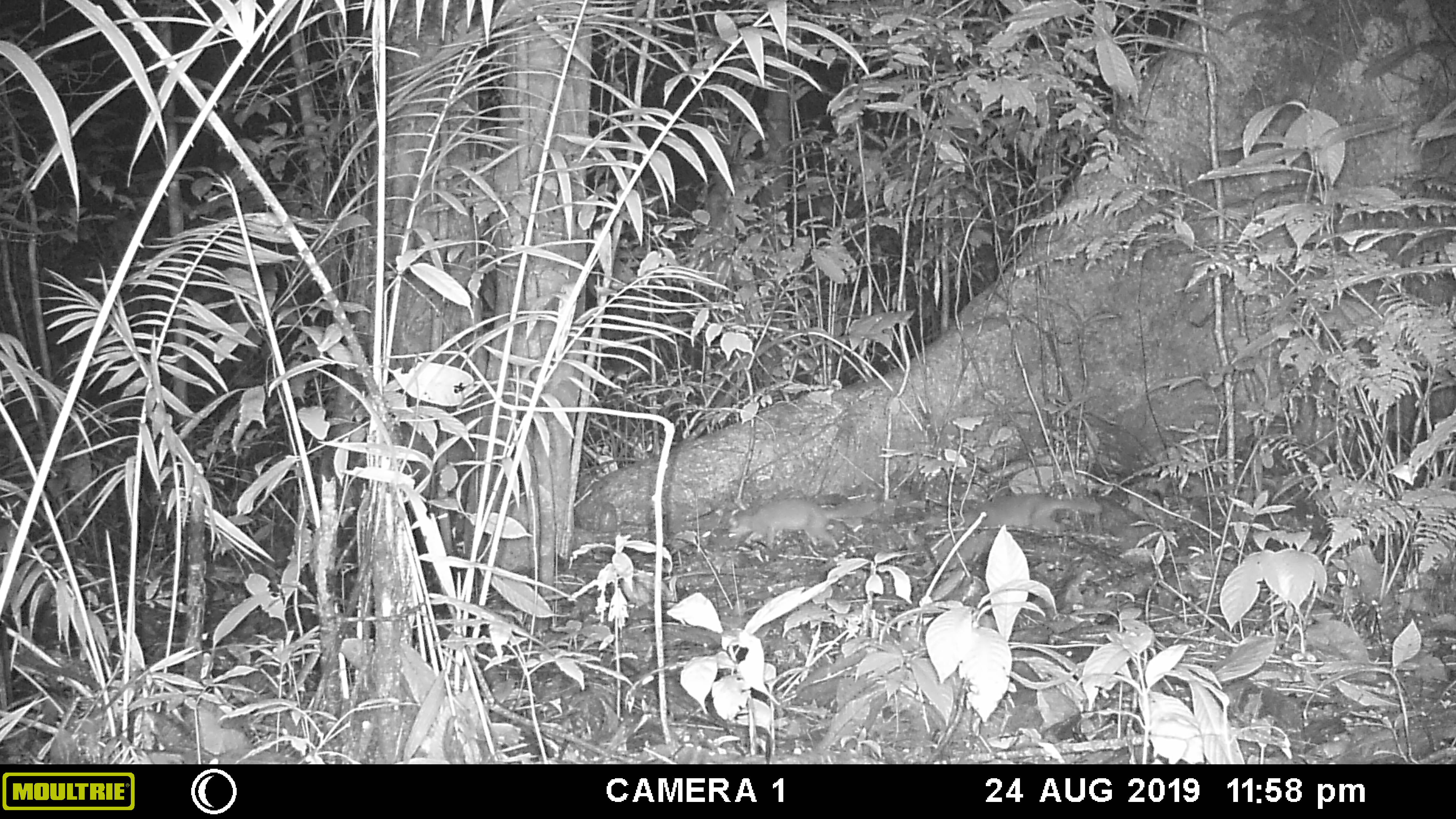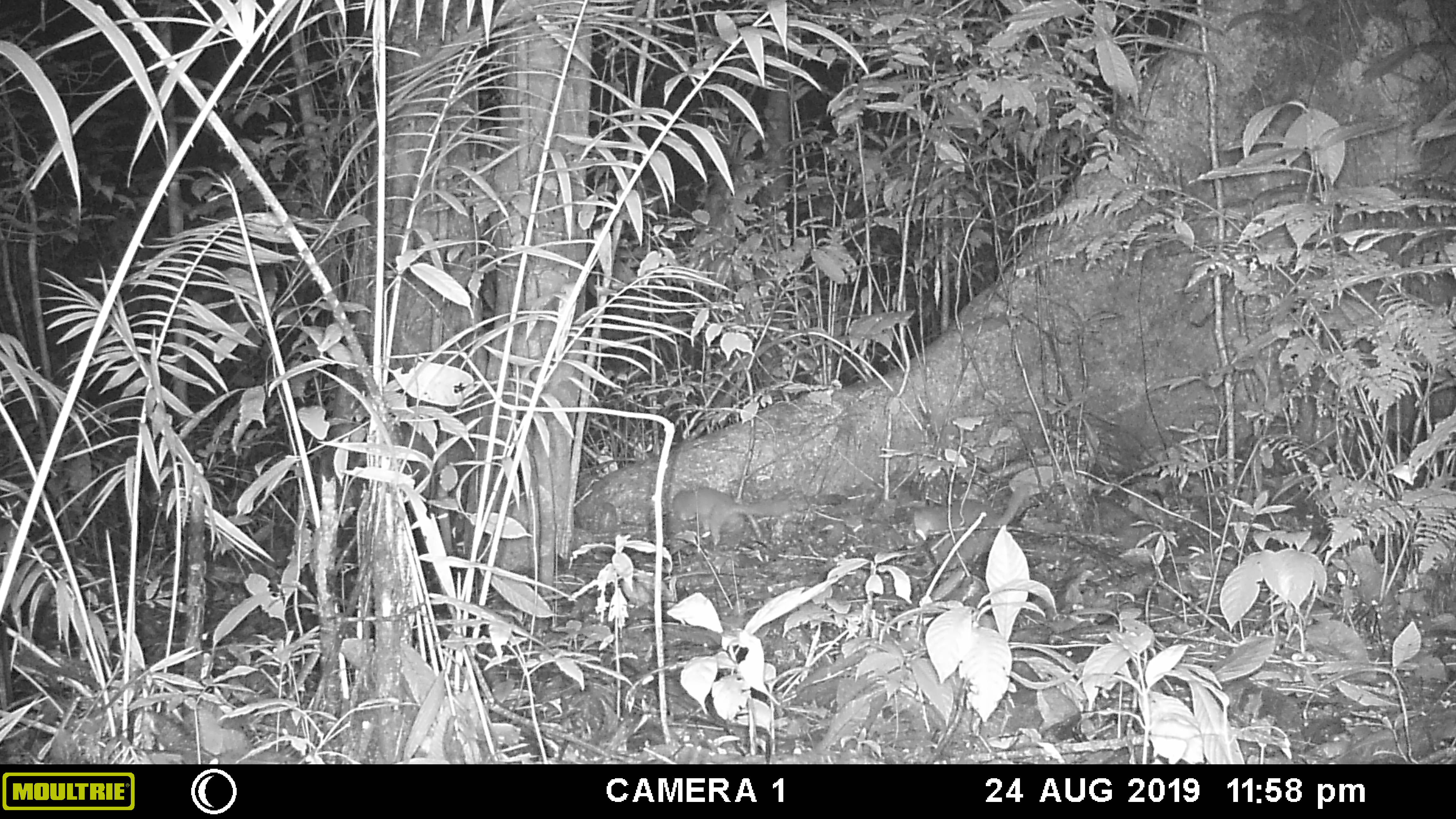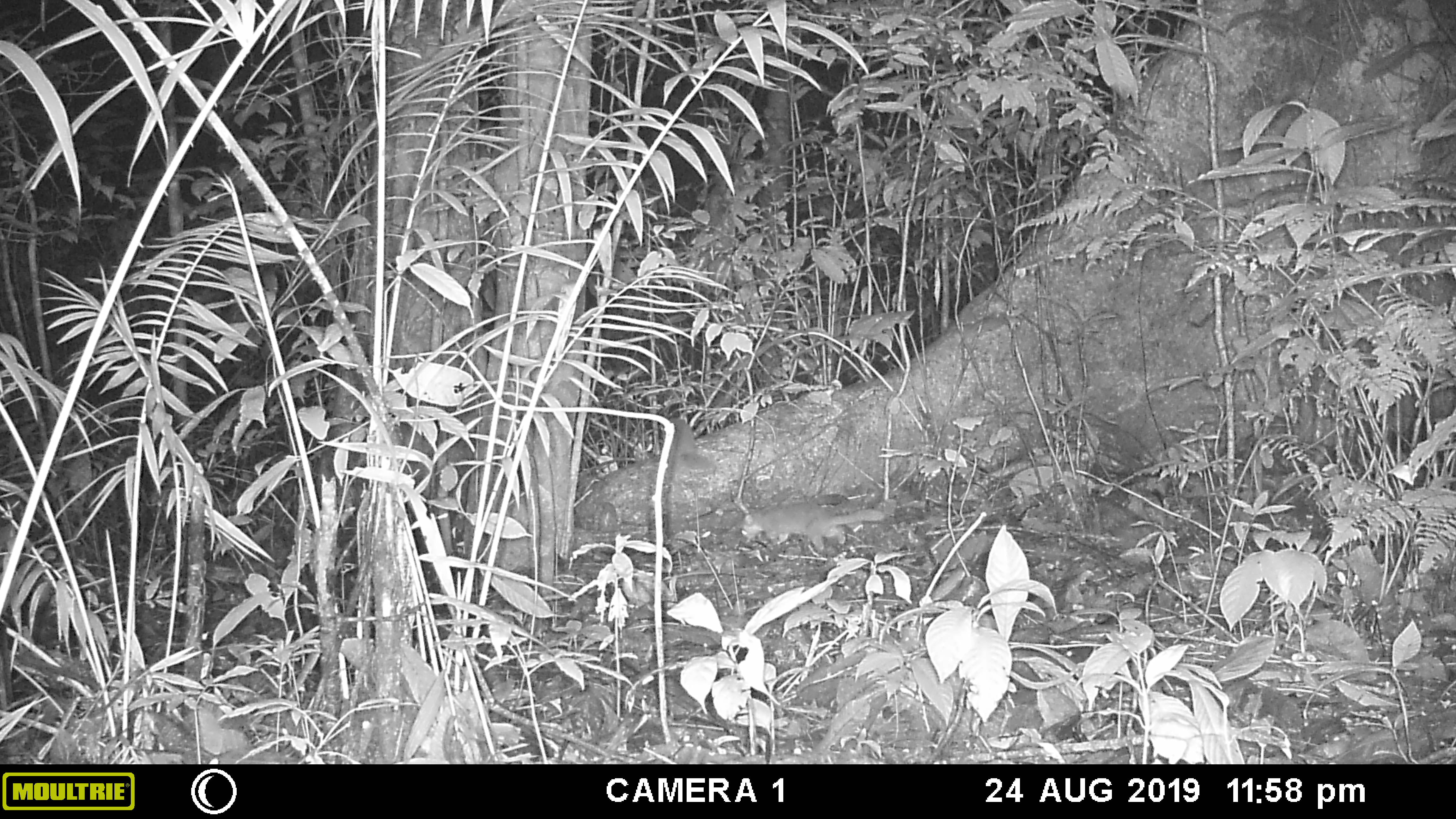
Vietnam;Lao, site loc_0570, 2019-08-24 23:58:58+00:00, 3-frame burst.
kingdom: Animalia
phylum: Chordata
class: Mammalia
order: Carnivora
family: Mustelidae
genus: Melogale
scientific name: Melogale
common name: ferret badger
Ferret badger (Melogale). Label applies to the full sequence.